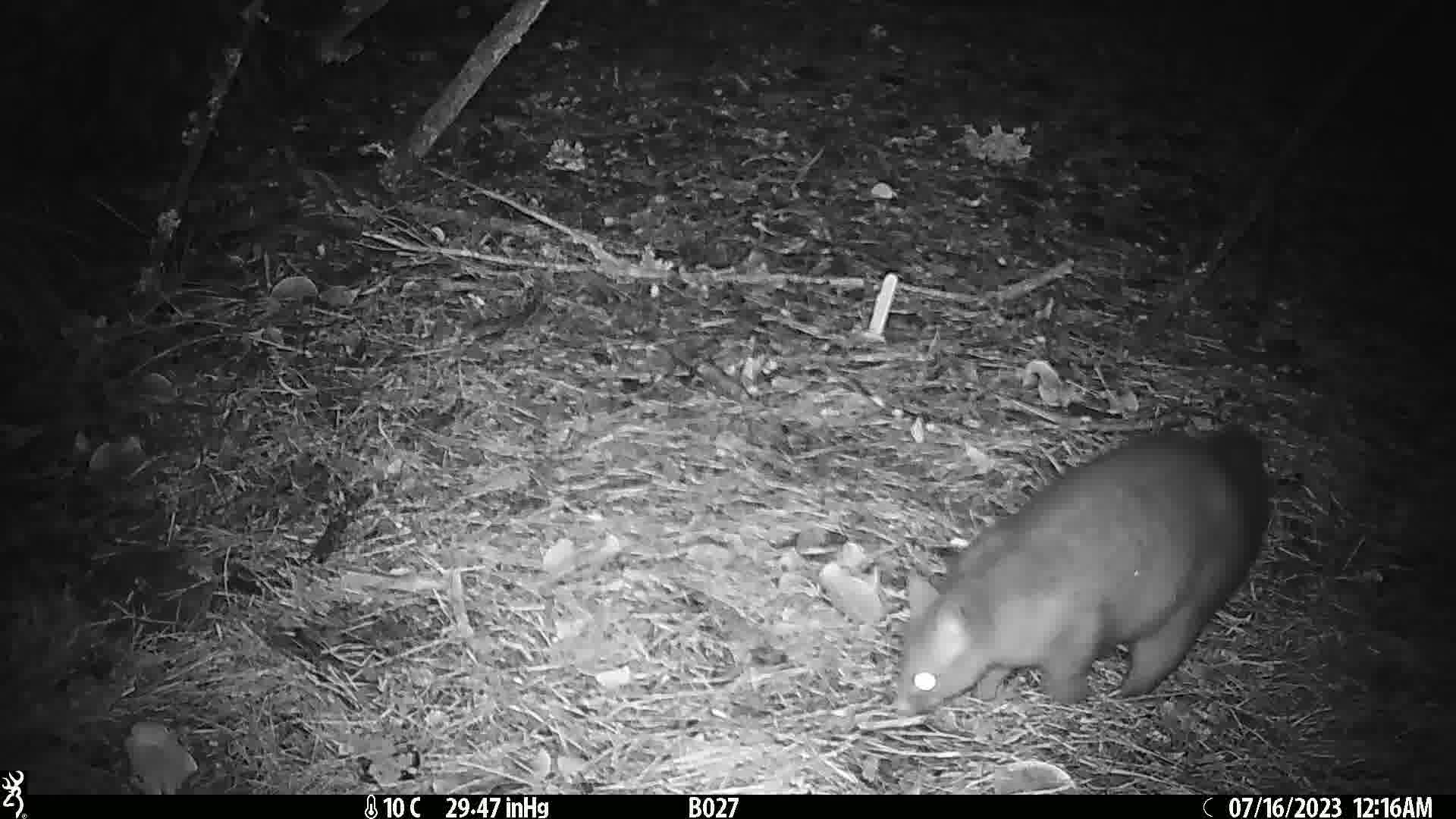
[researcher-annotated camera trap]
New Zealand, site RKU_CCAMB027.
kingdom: Animalia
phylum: Chordata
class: Mammalia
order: Diprotodontia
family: Phalangeridae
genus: Trichosurus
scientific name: Trichosurus vulpecula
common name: common brushtail possum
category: possum